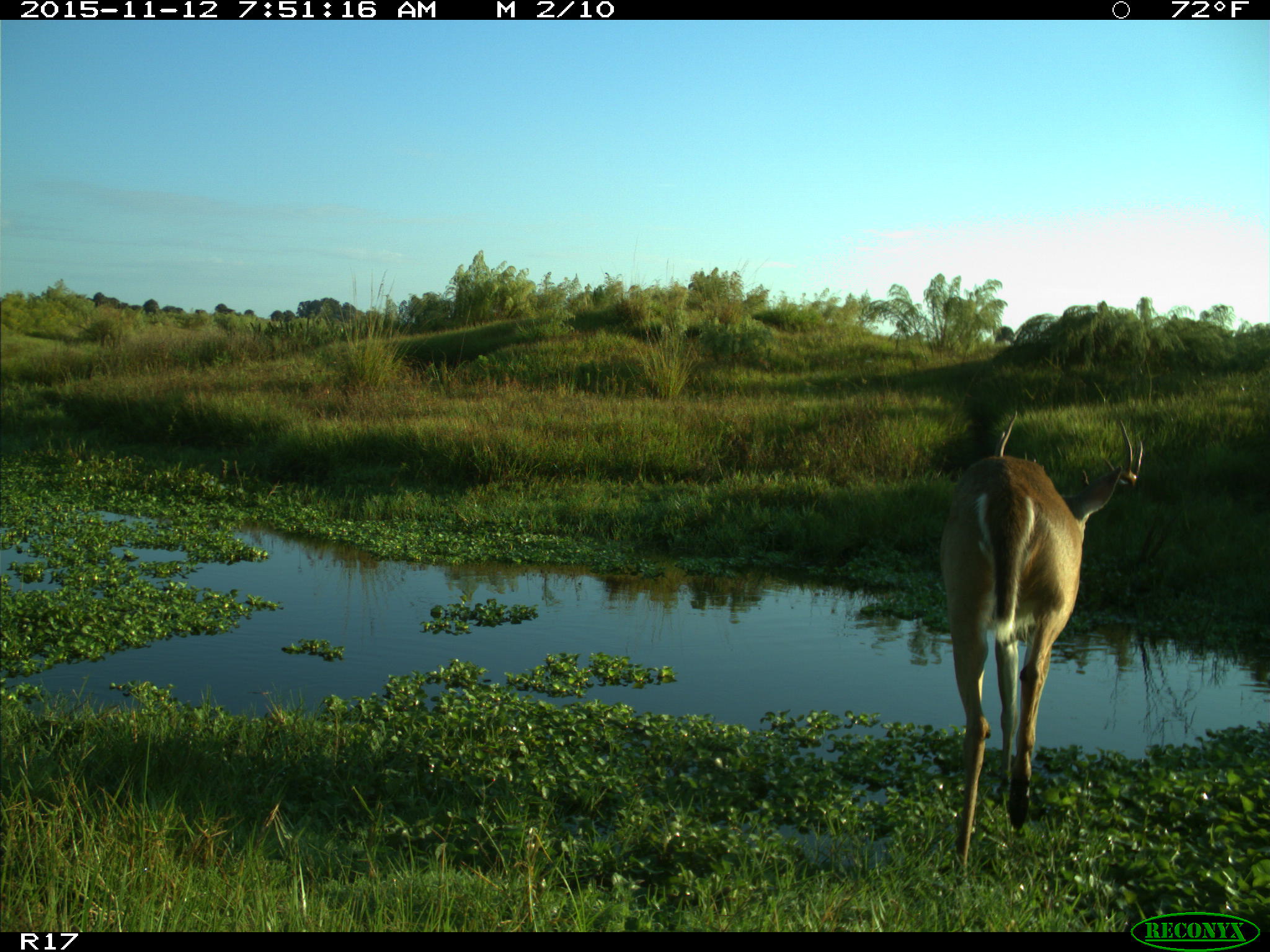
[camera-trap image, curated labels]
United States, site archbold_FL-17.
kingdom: Animalia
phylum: Chordata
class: Mammalia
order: Artiodactyla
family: Cervidae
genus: Odocoileus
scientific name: Odocoileus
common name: deer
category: unidentified deer